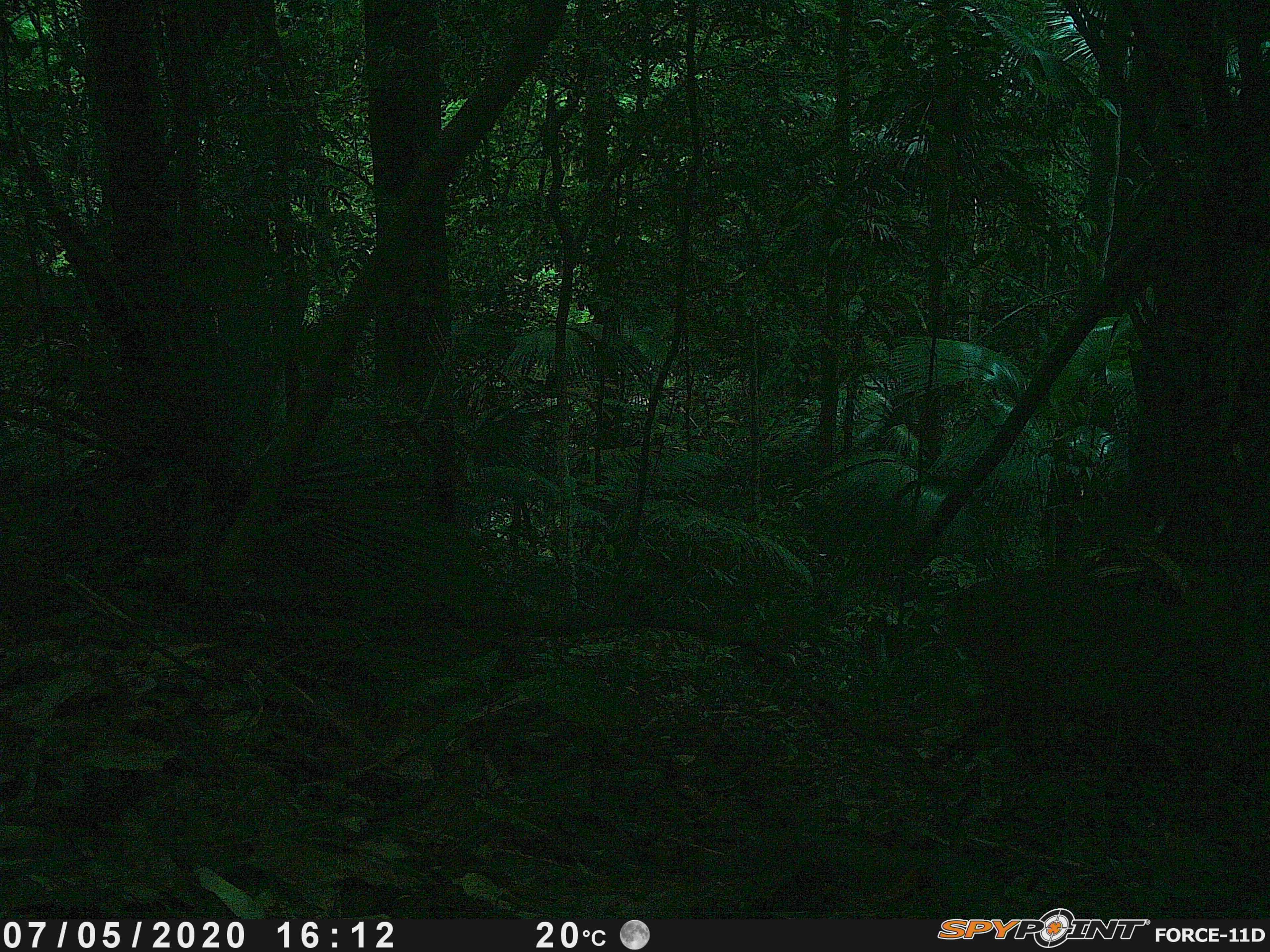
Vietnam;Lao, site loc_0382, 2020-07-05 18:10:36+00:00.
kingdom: Animalia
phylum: Chordata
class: Mammalia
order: Artiodactyla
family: Cervidae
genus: Muntiacus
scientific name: Muntiacus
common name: muntjacs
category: unidentified muntjac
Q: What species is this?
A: Unidentified muntjac (muntjacs) (Muntiacus).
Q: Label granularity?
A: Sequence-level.